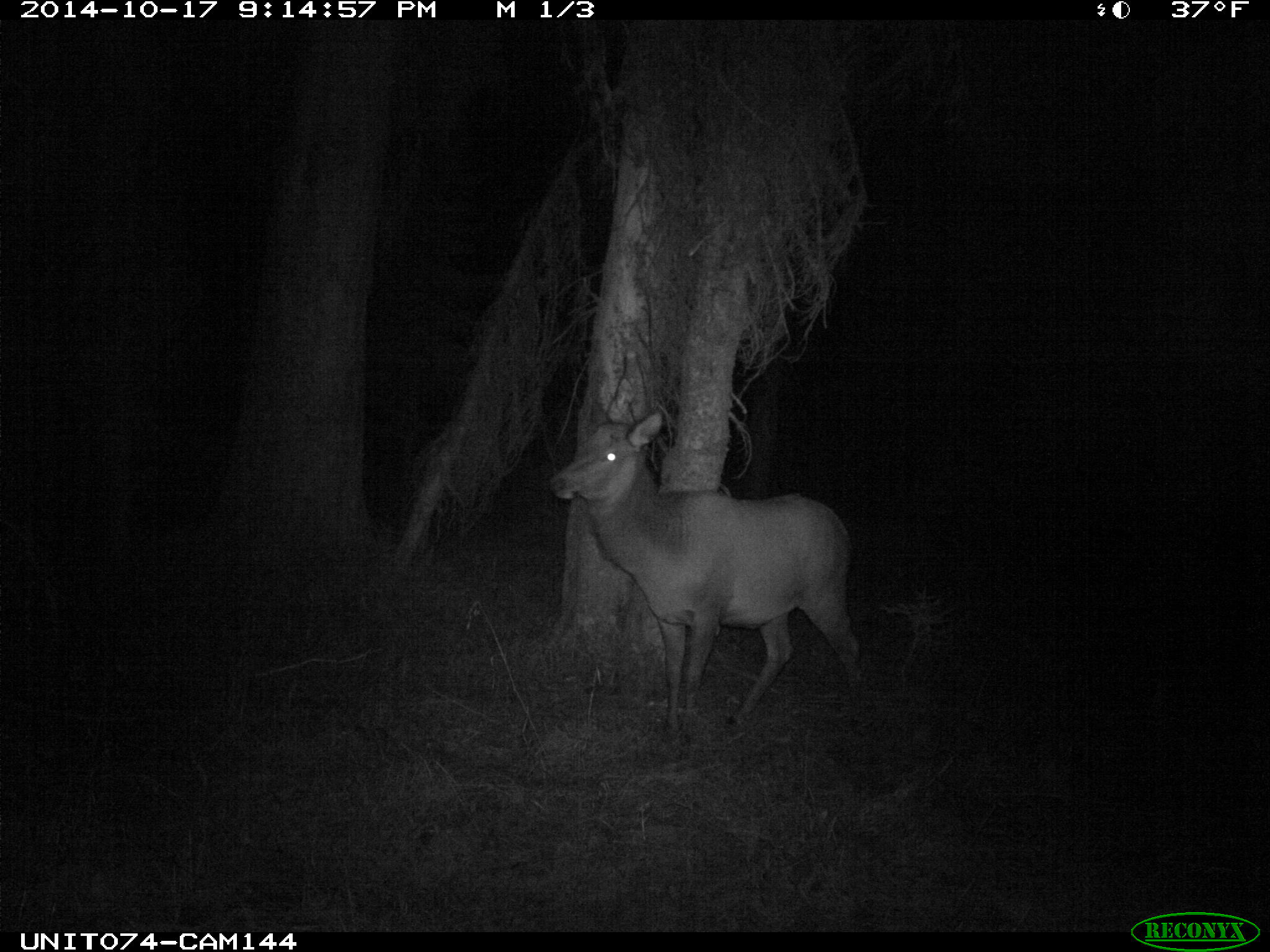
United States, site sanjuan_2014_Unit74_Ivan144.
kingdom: Animalia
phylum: Chordata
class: Mammalia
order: Artiodactyla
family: Cervidae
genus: Cervus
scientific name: Cervus elaphus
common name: red deer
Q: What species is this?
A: Cervus elaphus (red deer).